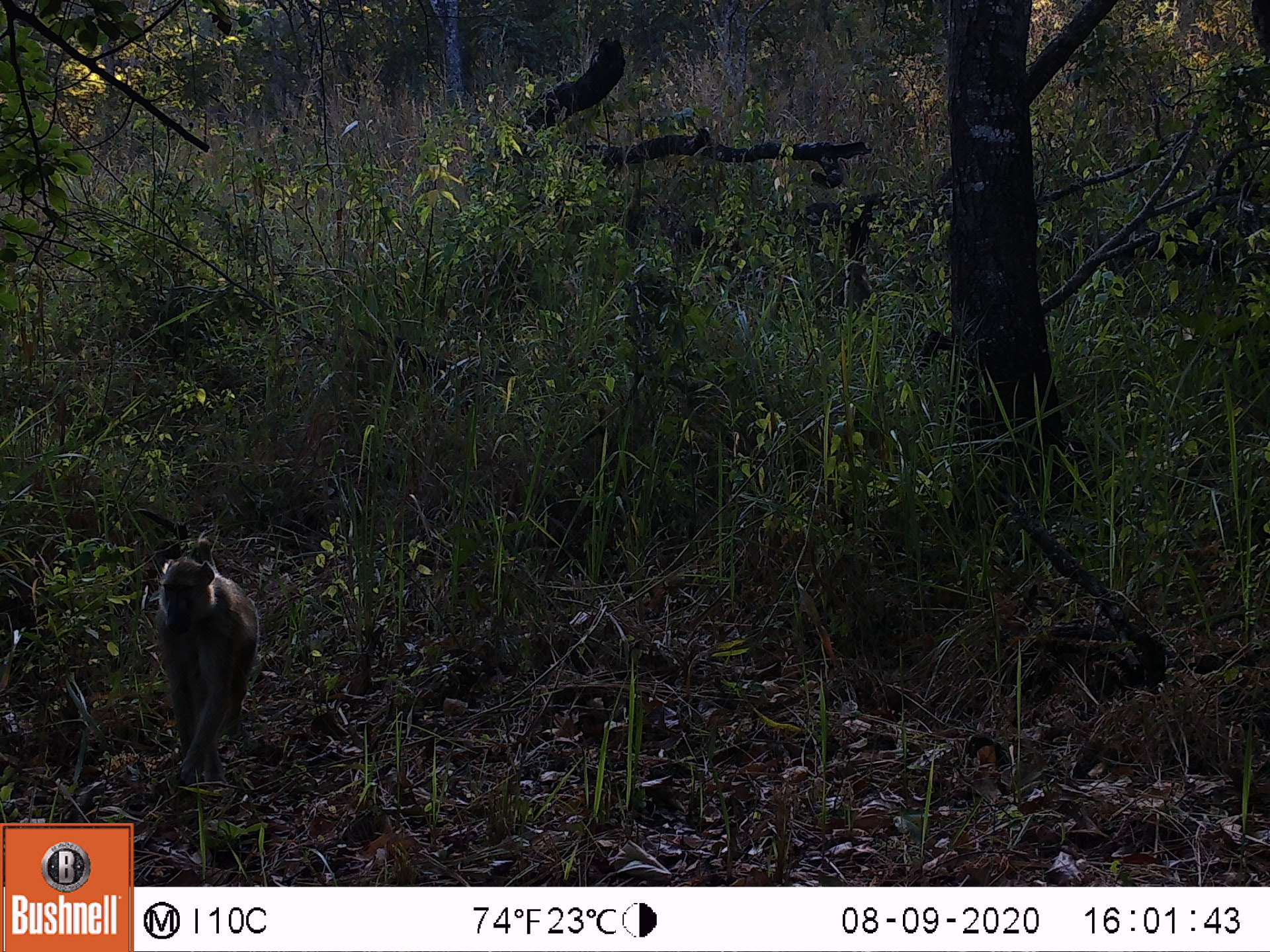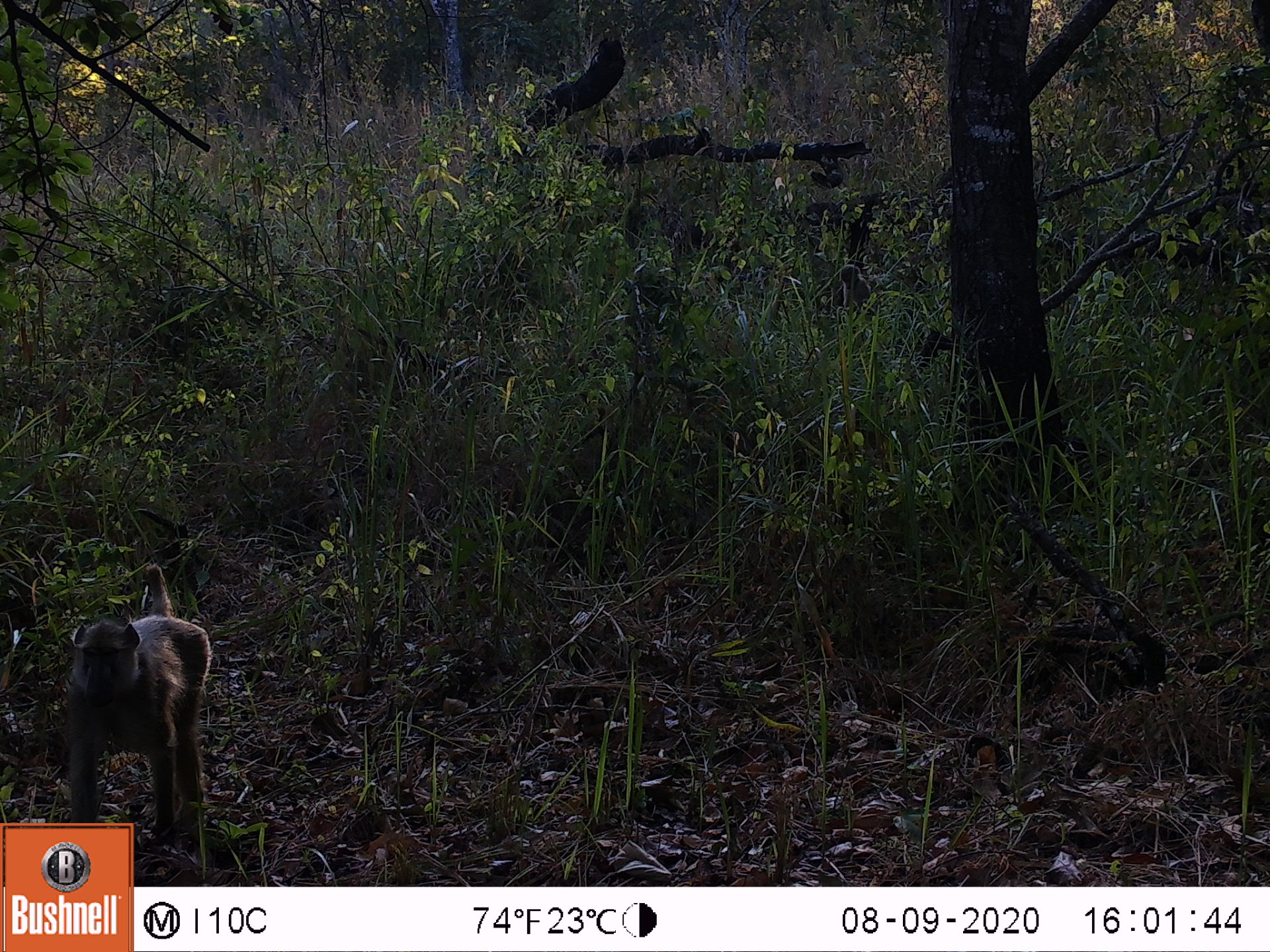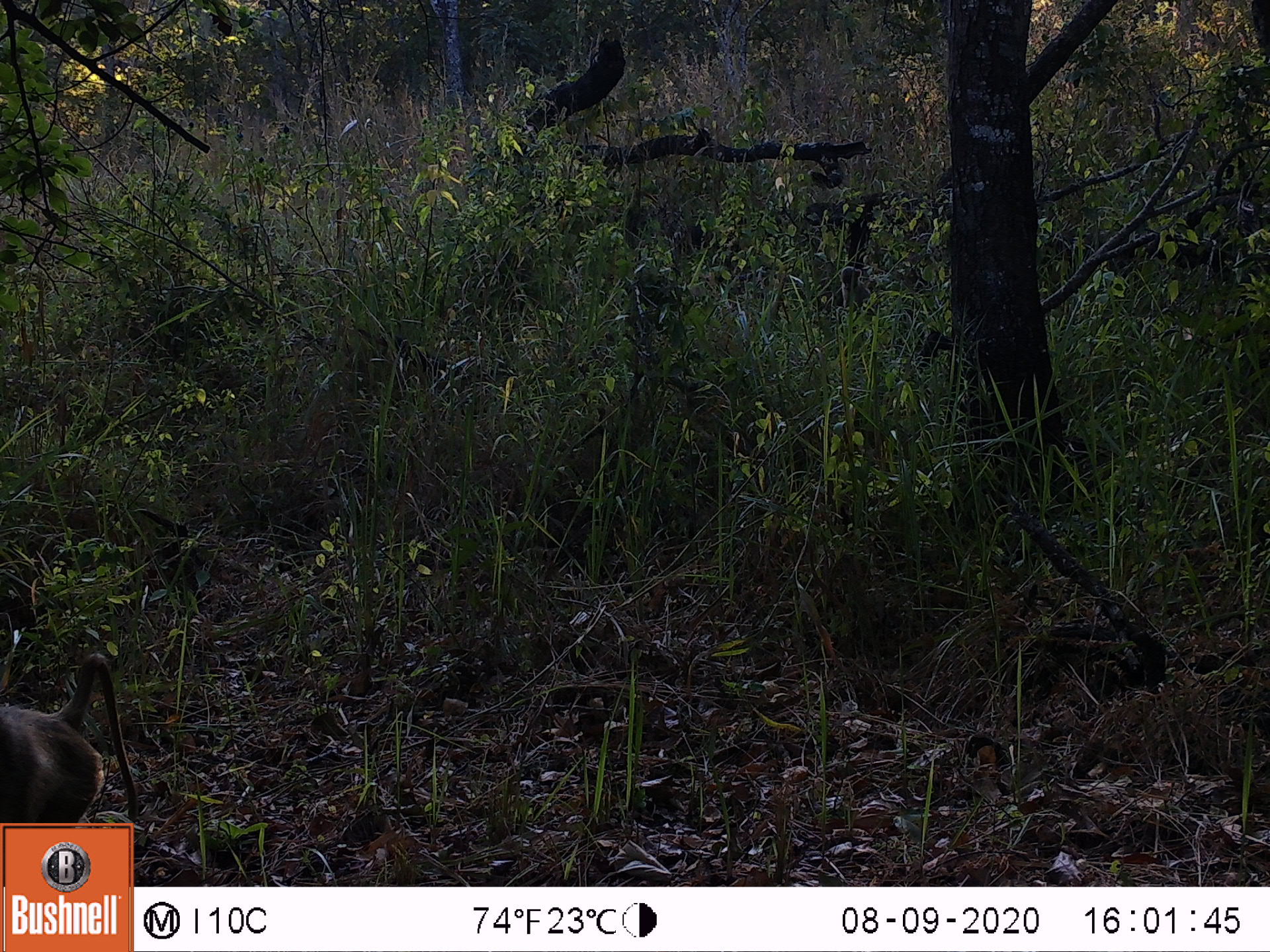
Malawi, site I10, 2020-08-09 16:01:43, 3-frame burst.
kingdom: Animalia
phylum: Chordata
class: Mammalia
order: Primates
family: Cercopithecidae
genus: Papio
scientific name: Papio cynocephalus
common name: yellow baboon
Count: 1.